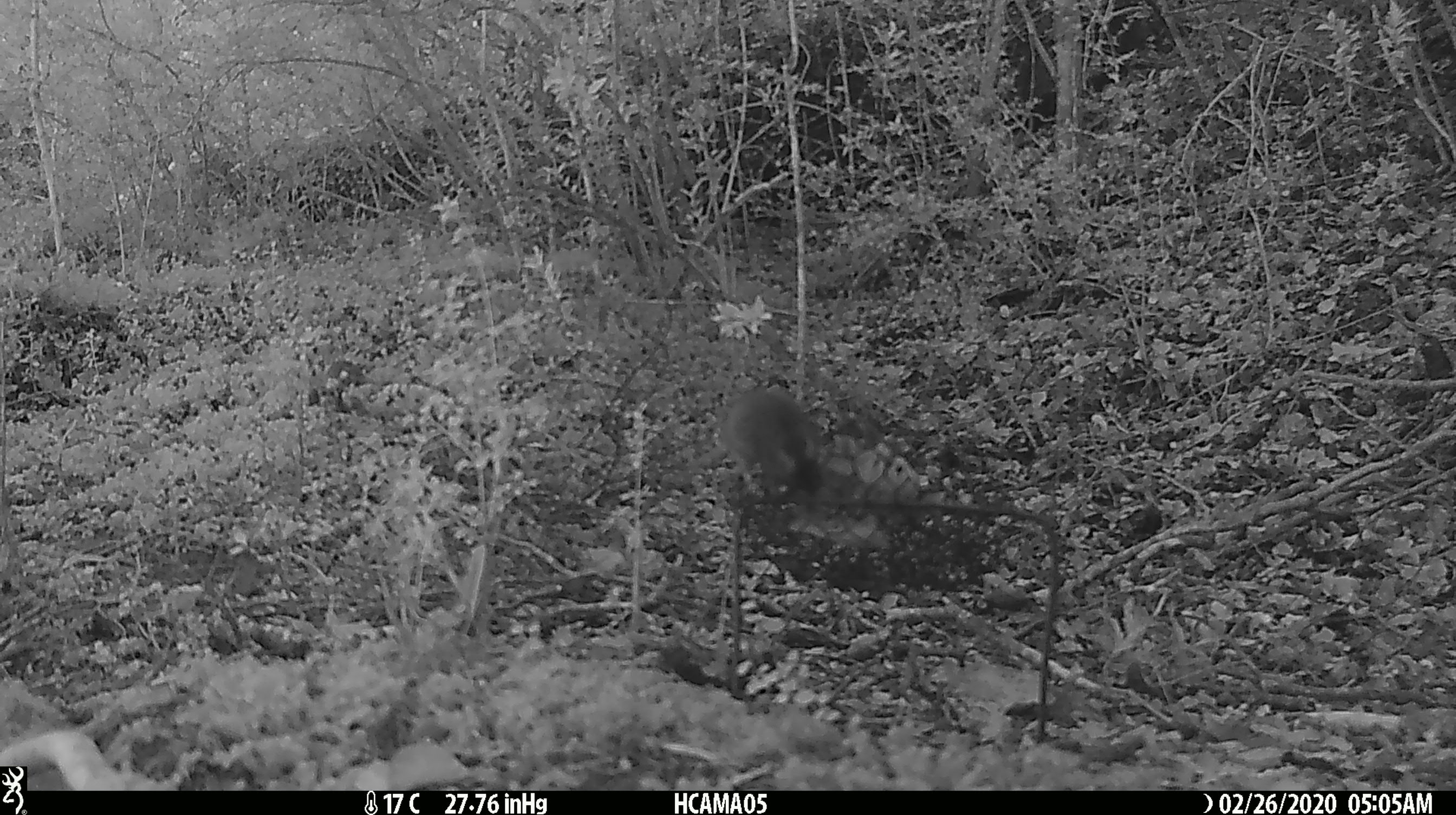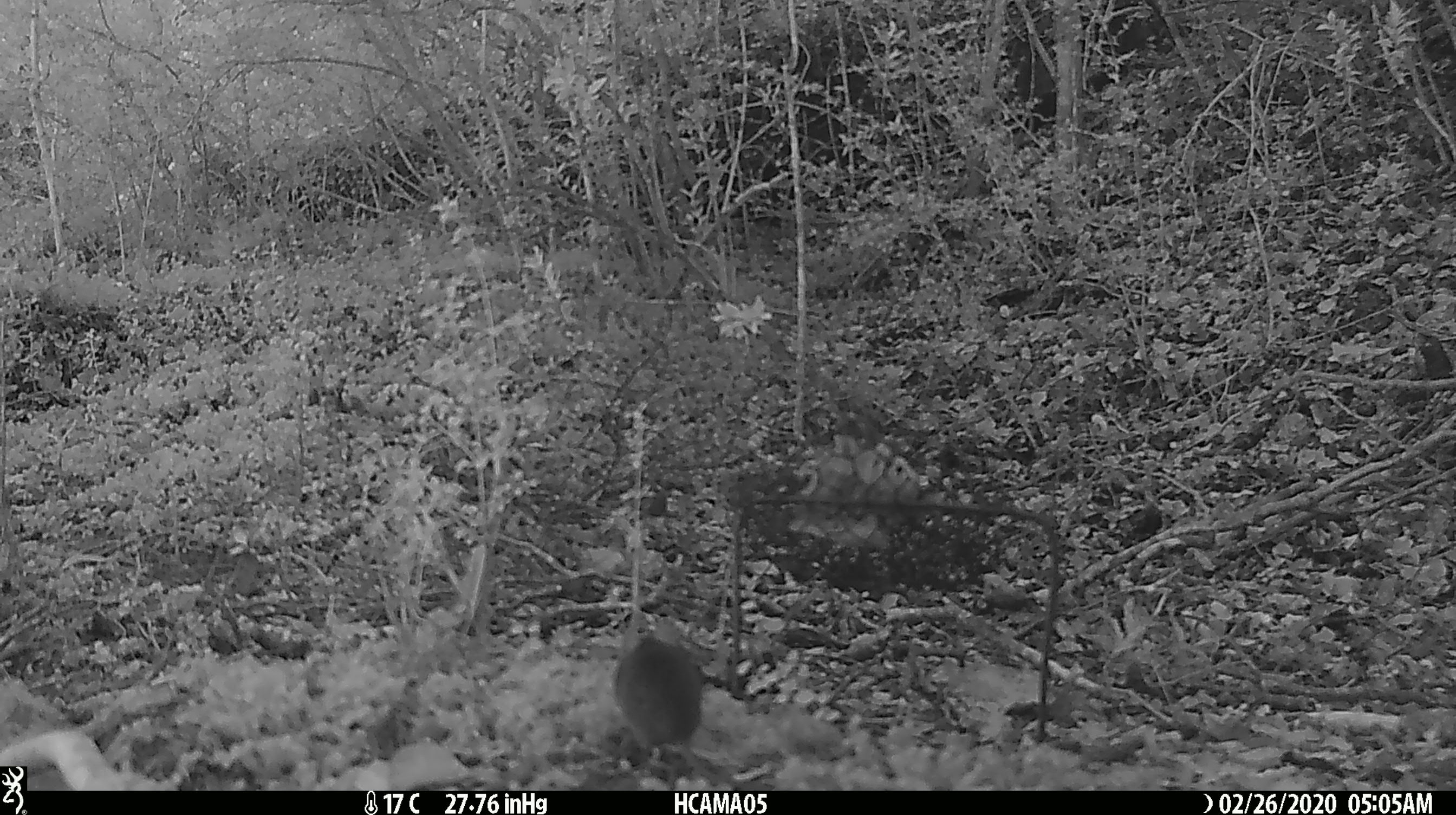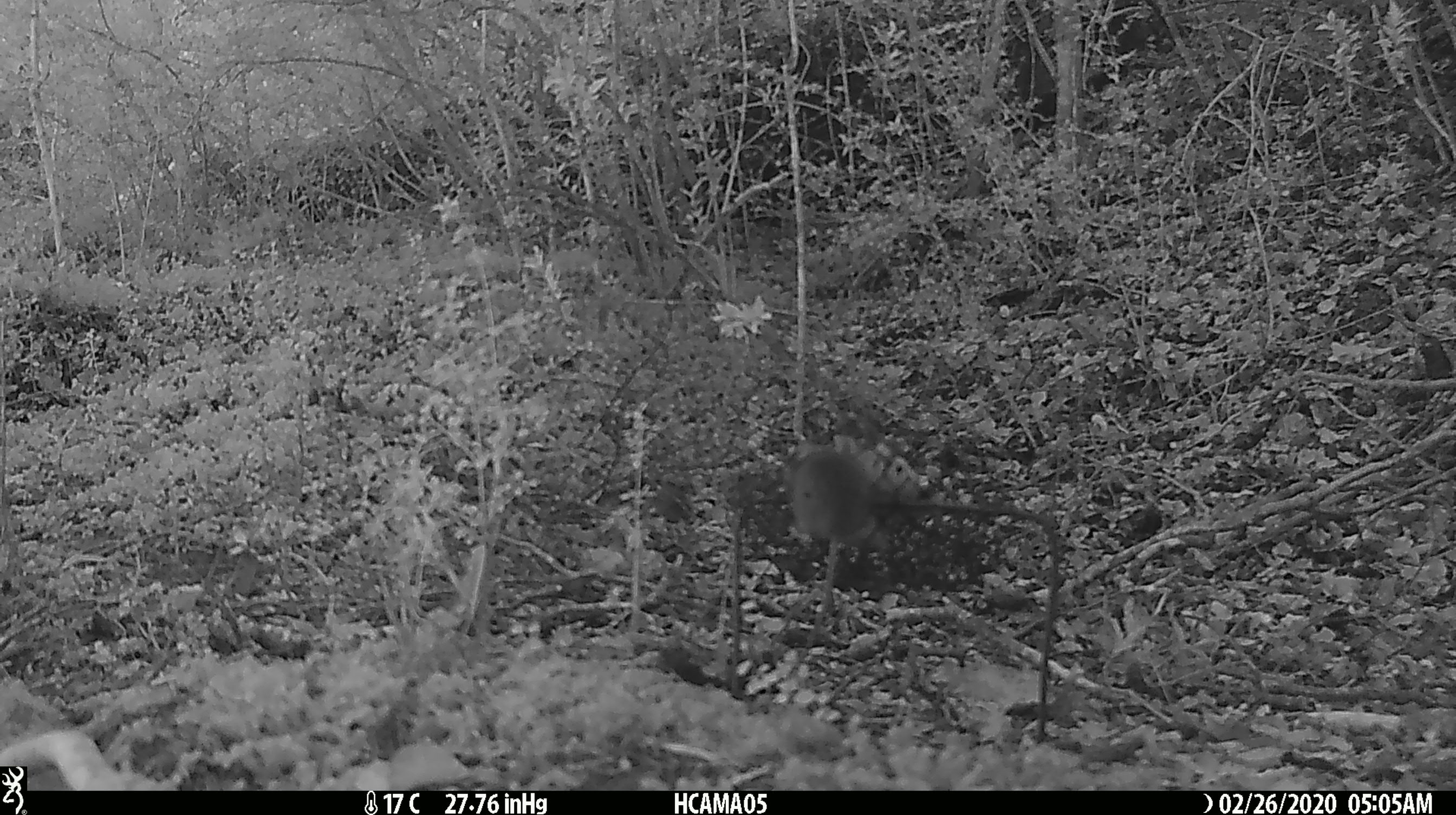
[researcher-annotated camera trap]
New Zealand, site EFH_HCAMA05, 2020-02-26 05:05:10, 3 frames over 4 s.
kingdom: Animalia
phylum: Chordata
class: Mammalia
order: Rodentia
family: Muridae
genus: Mus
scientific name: Mus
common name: mouse